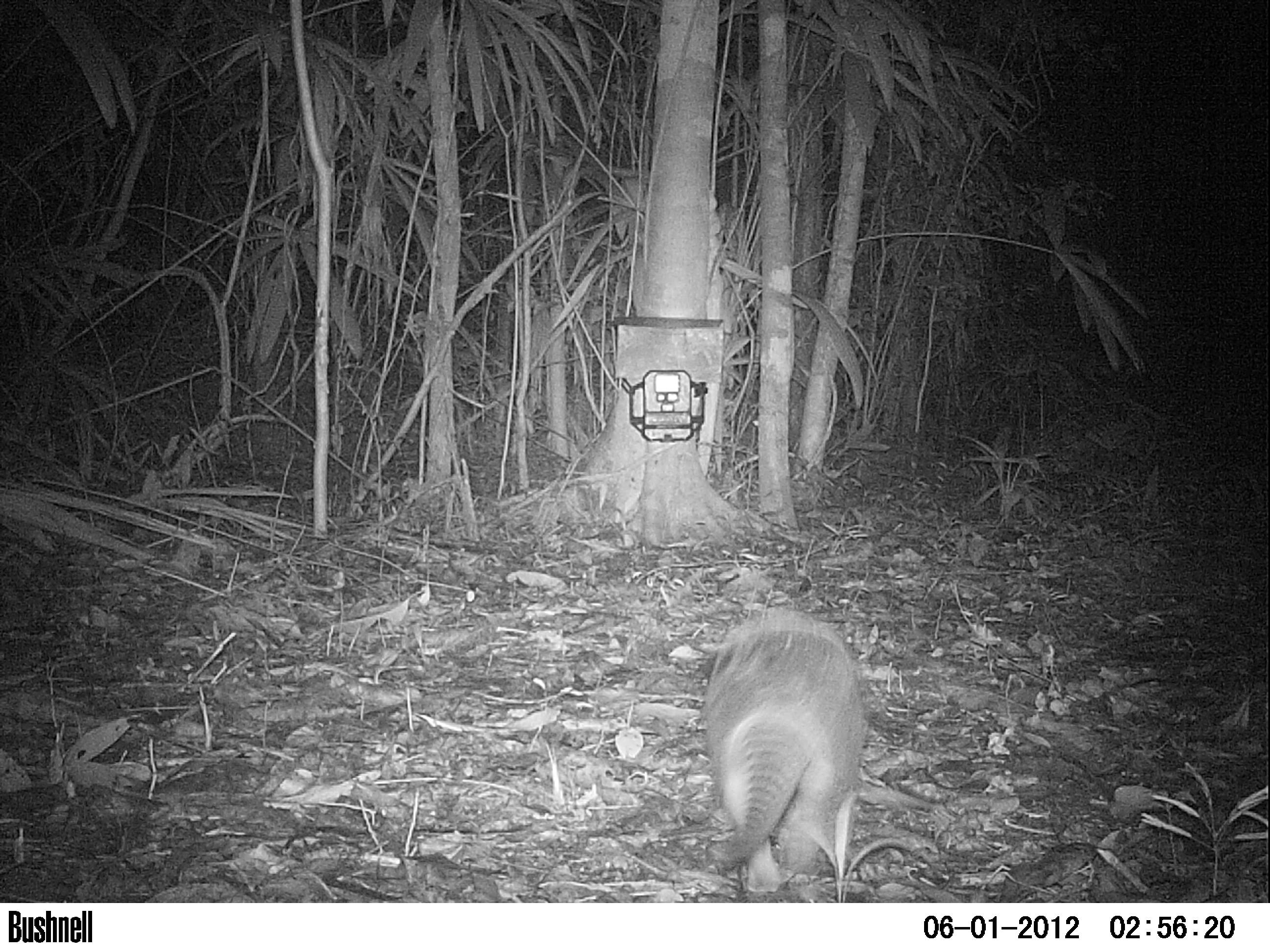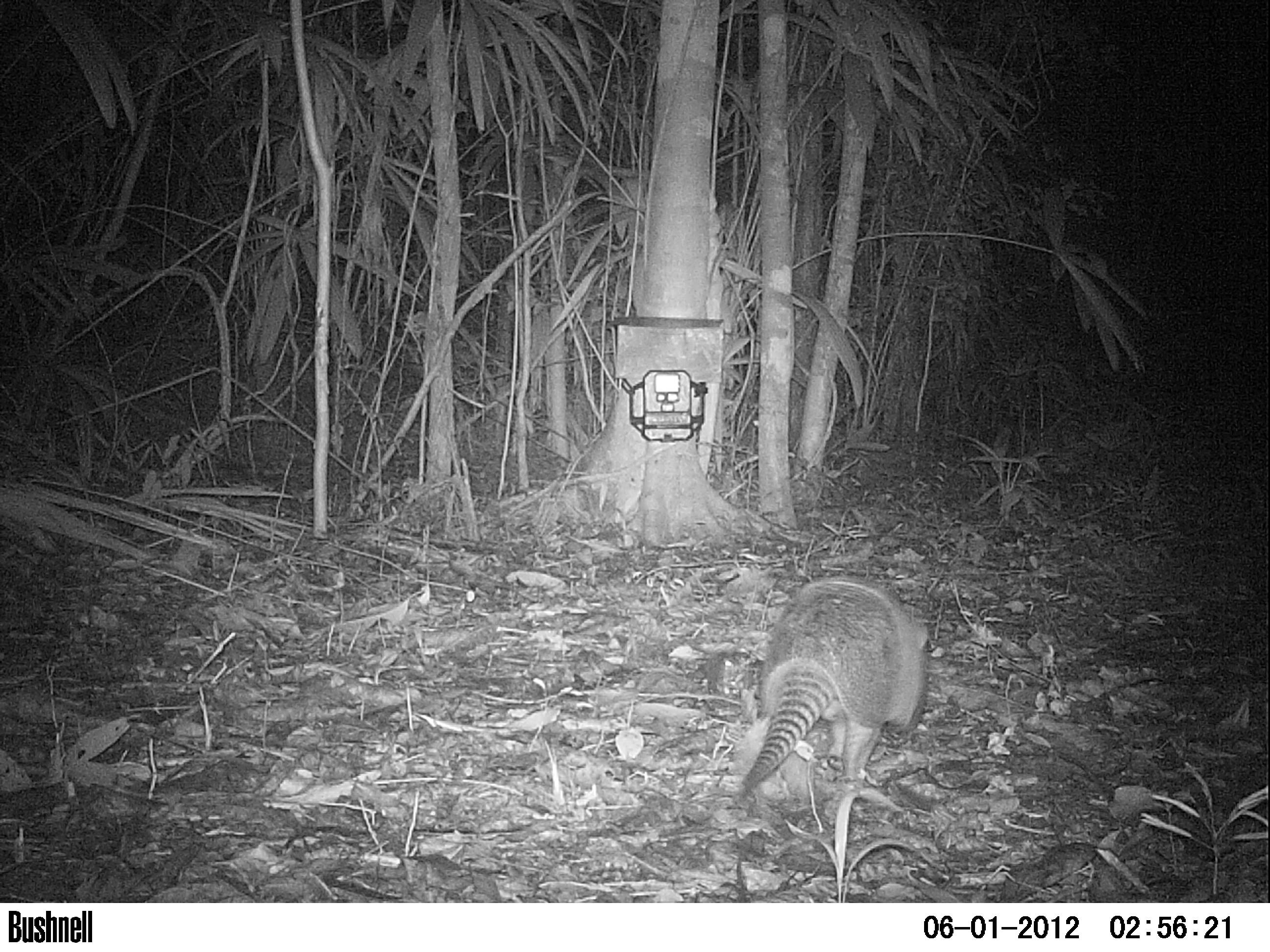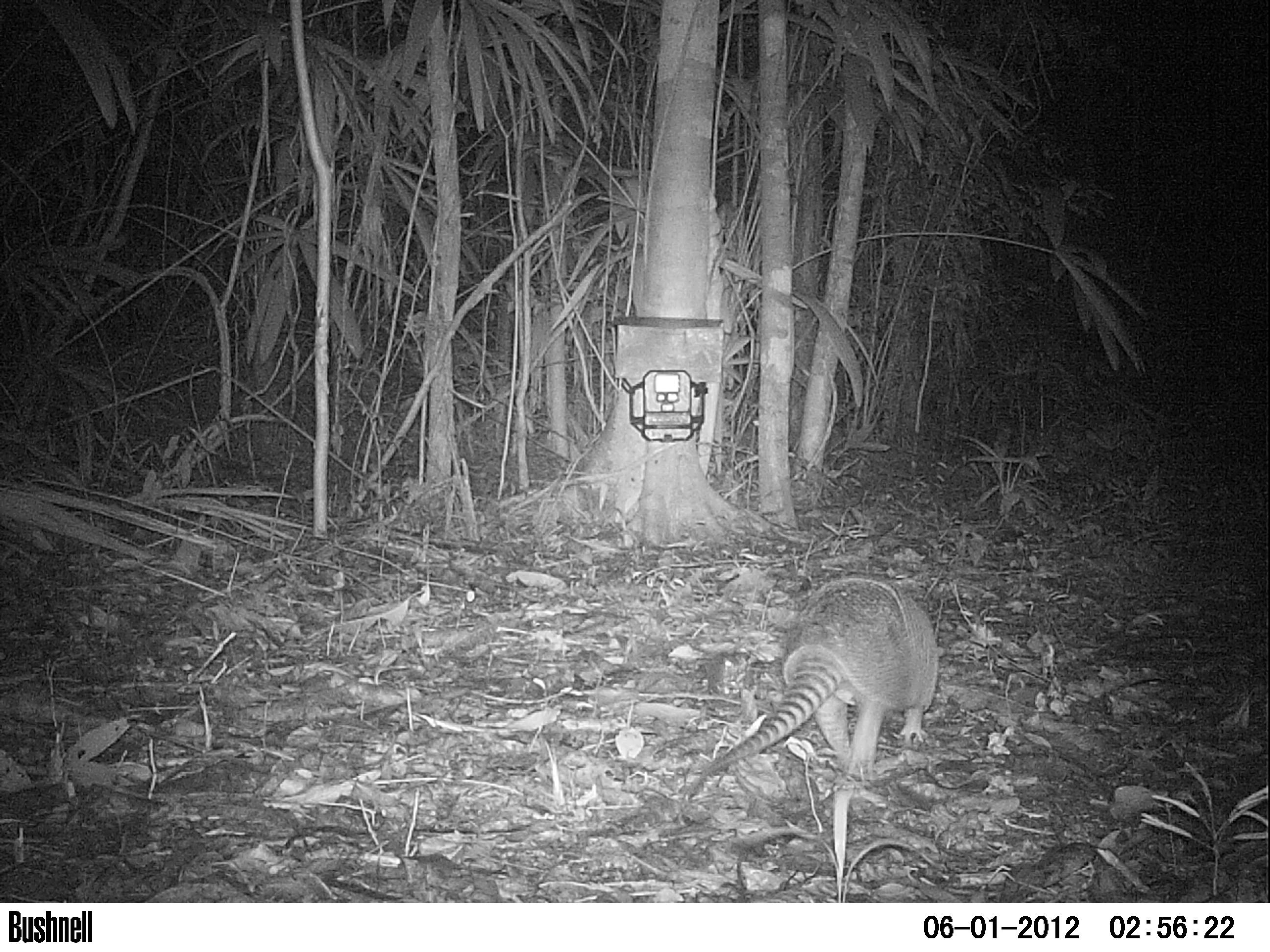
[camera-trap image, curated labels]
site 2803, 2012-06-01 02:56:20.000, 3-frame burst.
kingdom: Animalia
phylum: Chordata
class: Mammalia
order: Cingulata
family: Dasypodidae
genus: Dasypus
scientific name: Dasypus novemcinctus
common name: nine-banded armadillo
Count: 1.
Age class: adult.